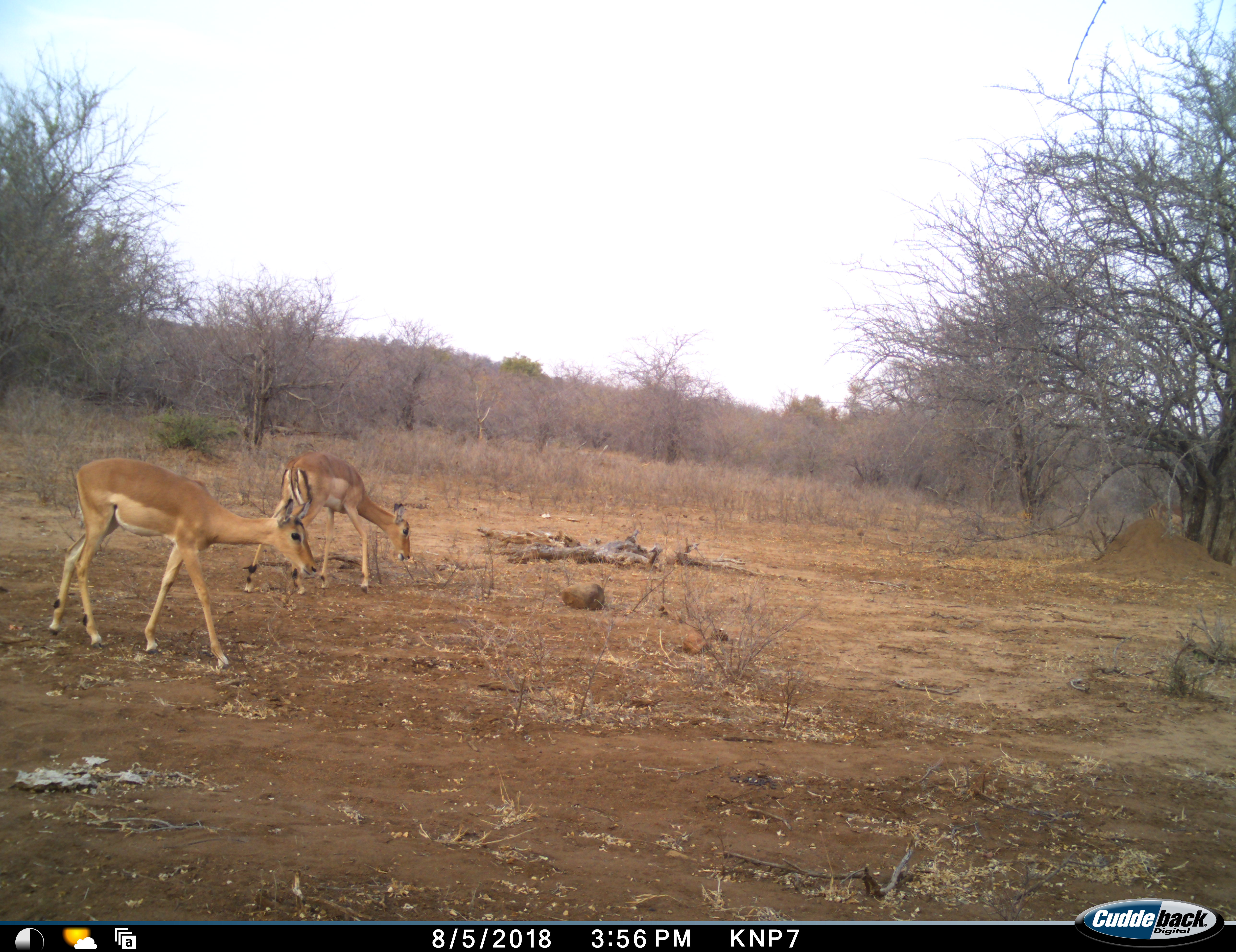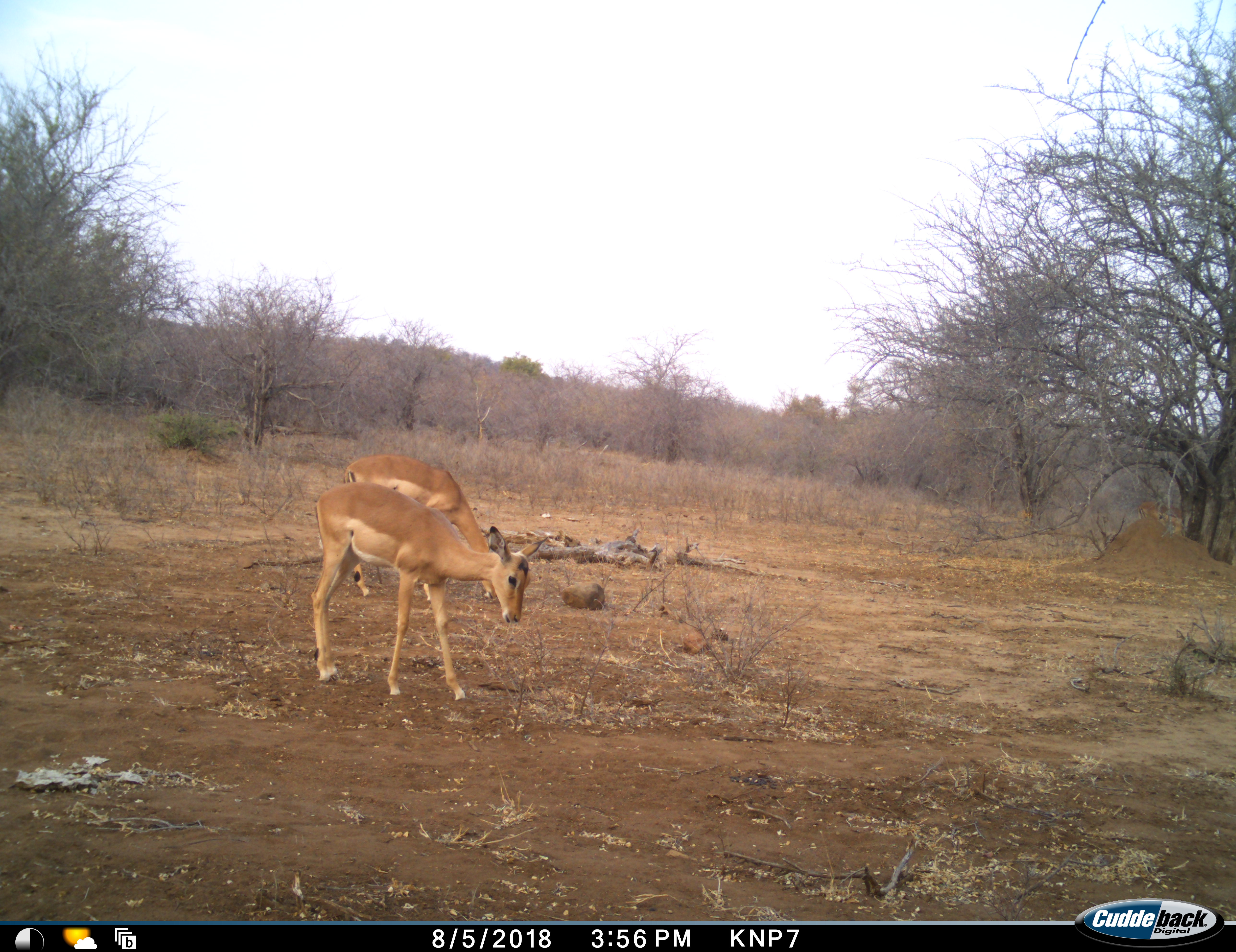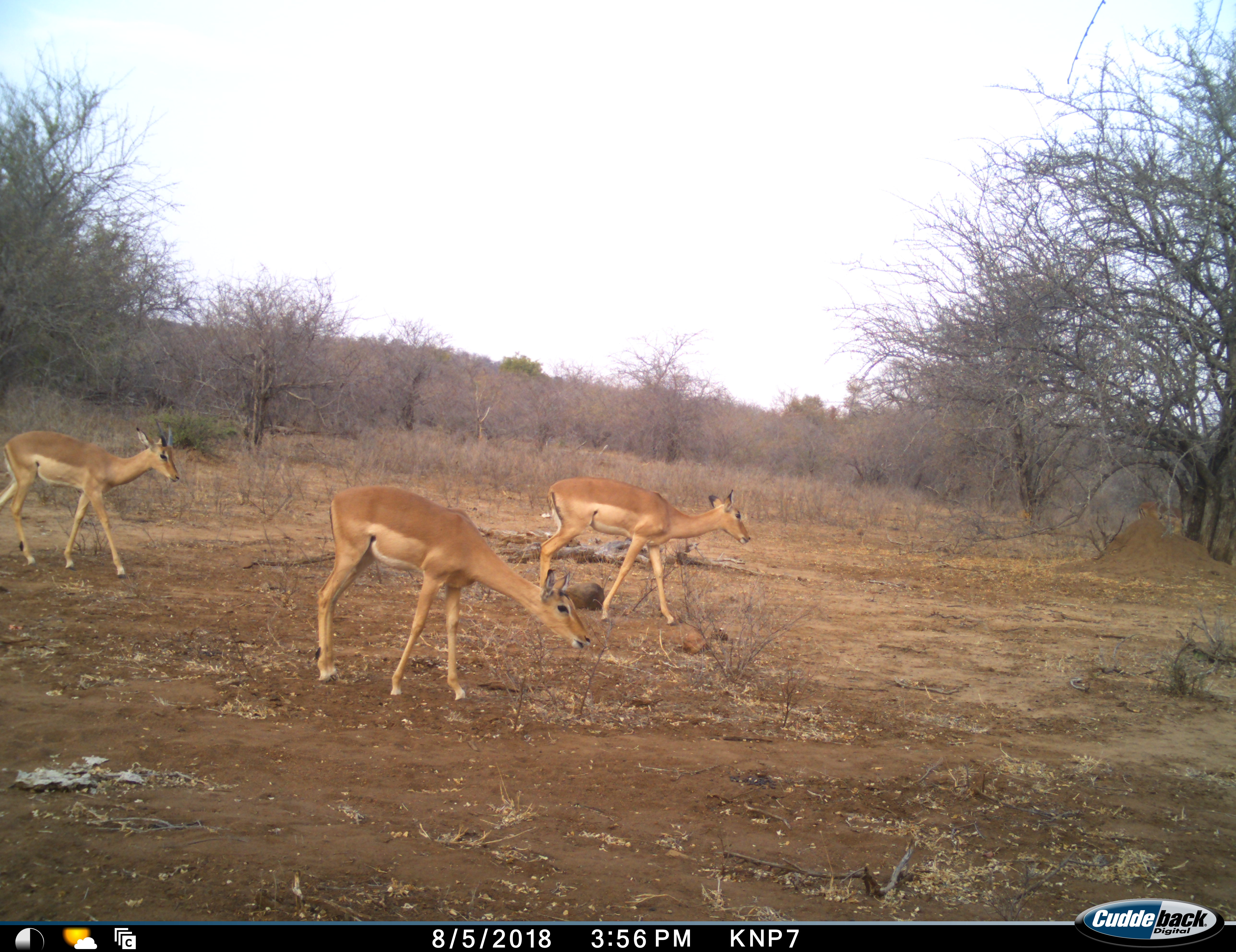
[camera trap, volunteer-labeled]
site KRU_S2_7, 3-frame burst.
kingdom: Animalia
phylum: Chordata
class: Mammalia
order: Artiodactyla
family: Bovidae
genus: Aepyceros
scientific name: Aepyceros melampus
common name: impala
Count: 3.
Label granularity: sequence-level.